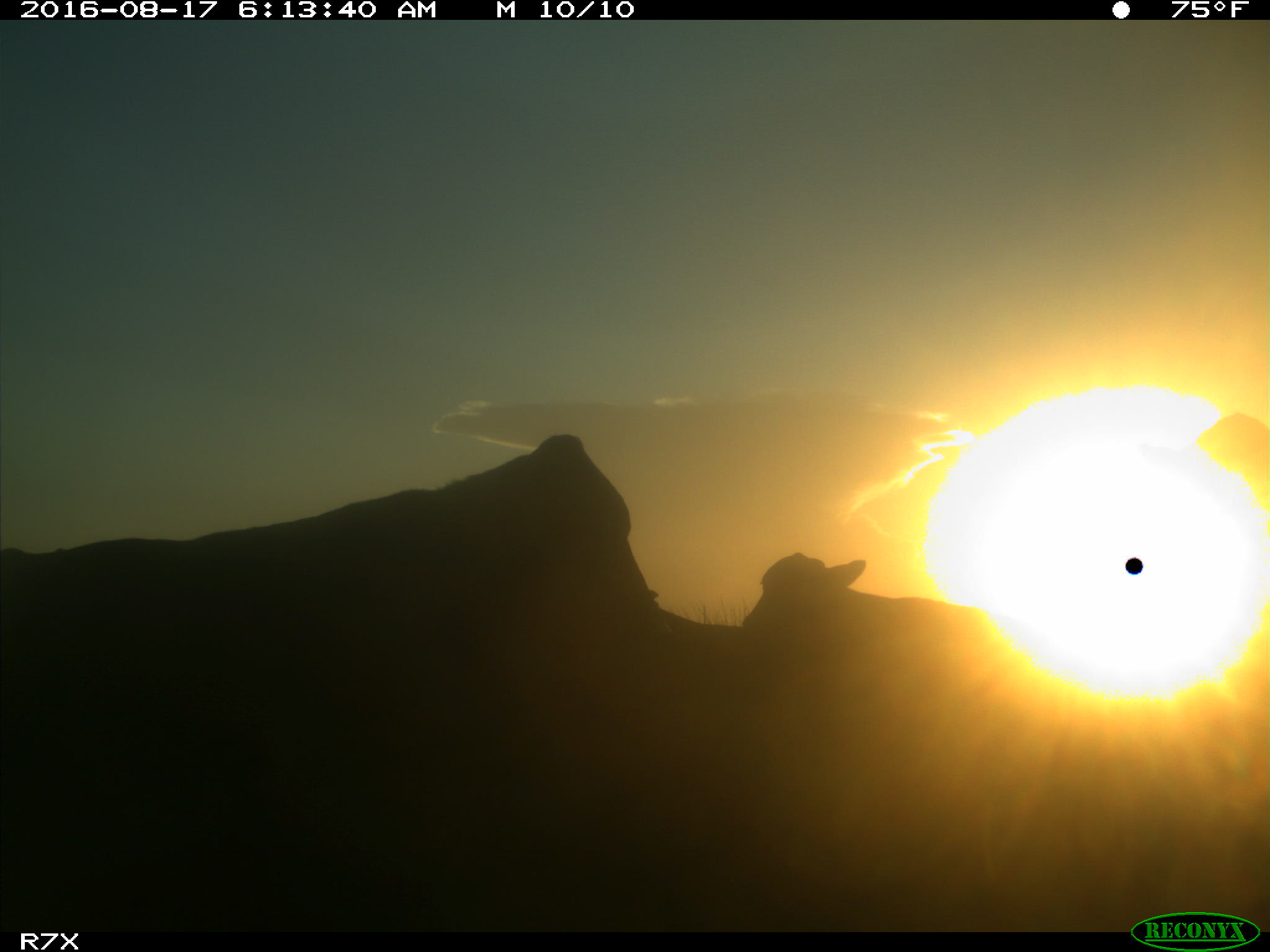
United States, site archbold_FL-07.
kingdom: Animalia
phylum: Chordata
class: Mammalia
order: Artiodactyla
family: Bovidae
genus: Bos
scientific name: Bos taurus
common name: domestic cow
Bos taurus (domestic cow).